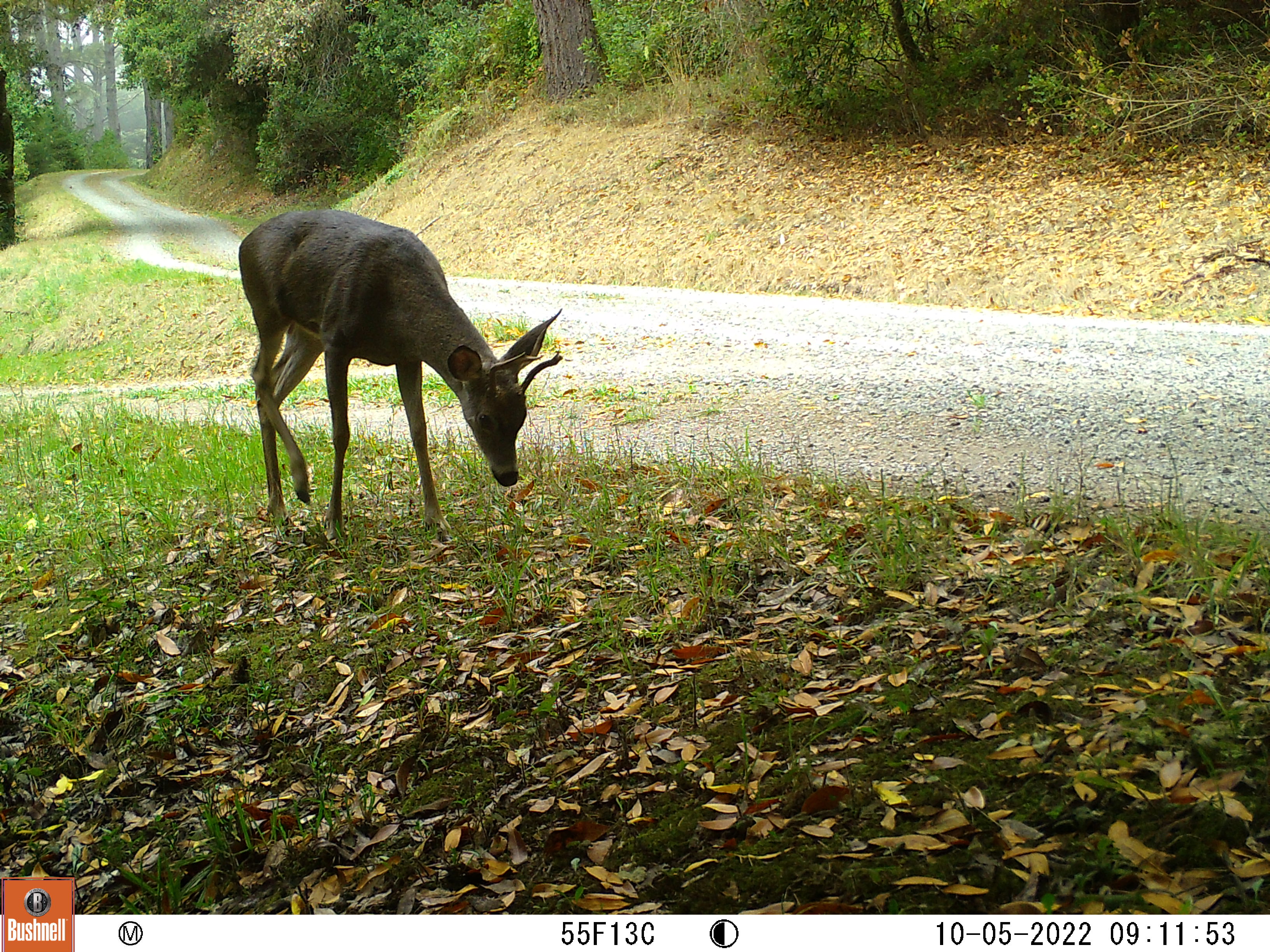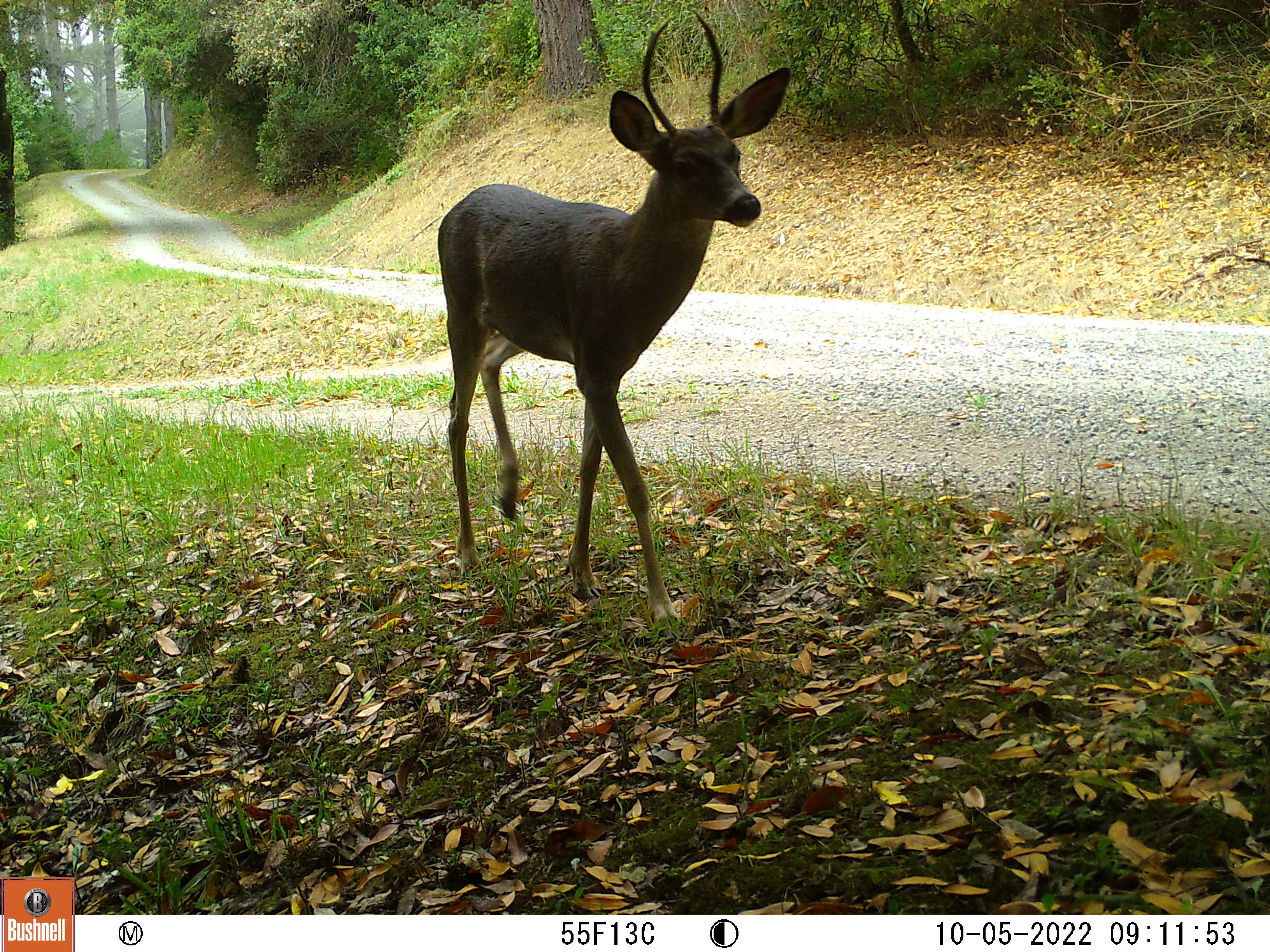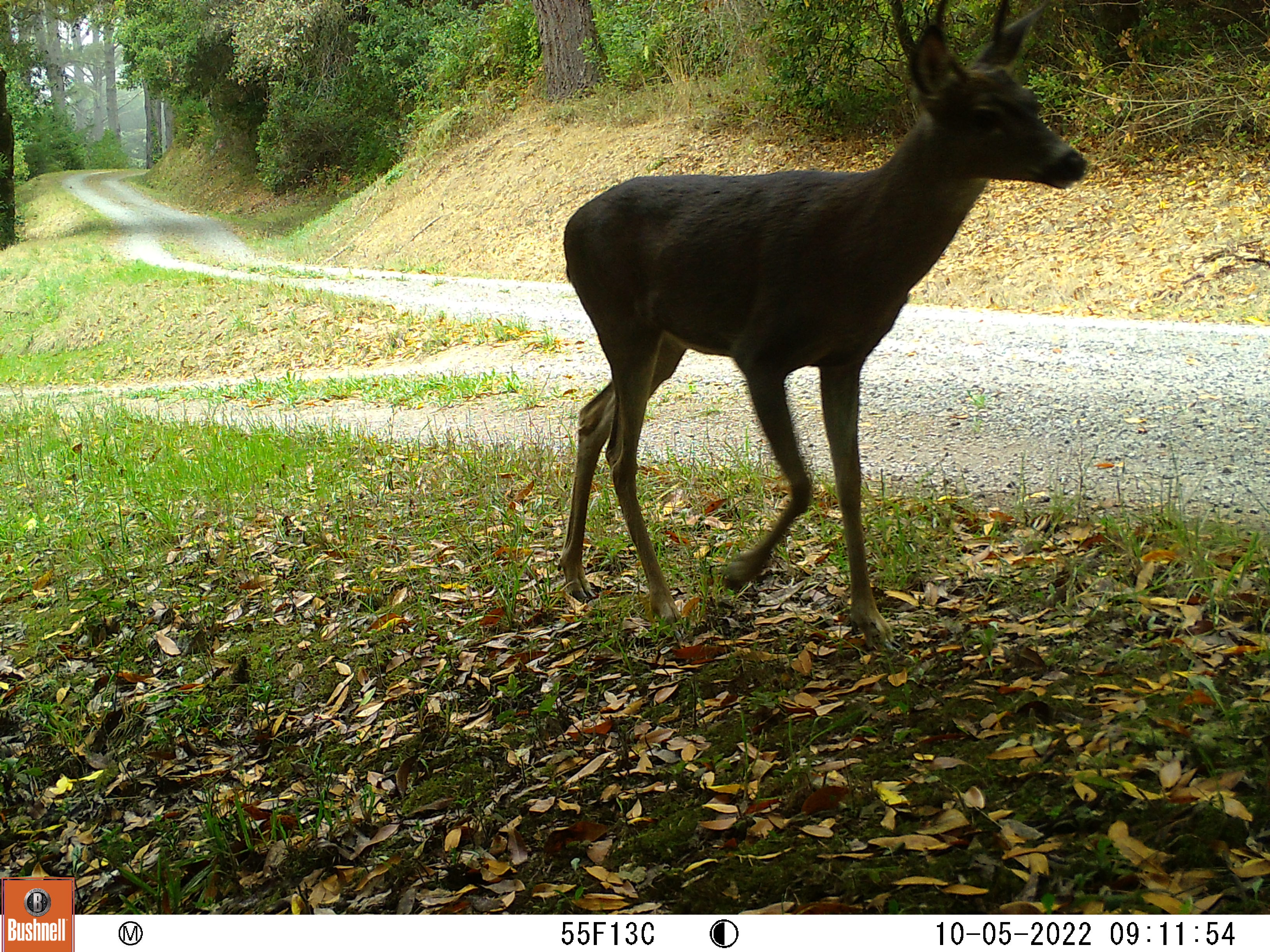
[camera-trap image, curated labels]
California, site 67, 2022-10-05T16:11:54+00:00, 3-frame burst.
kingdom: Animalia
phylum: Chordata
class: Mammalia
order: Artiodactyla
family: Cervidae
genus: Odocoileus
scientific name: Odocoileus hemionus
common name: mule deer